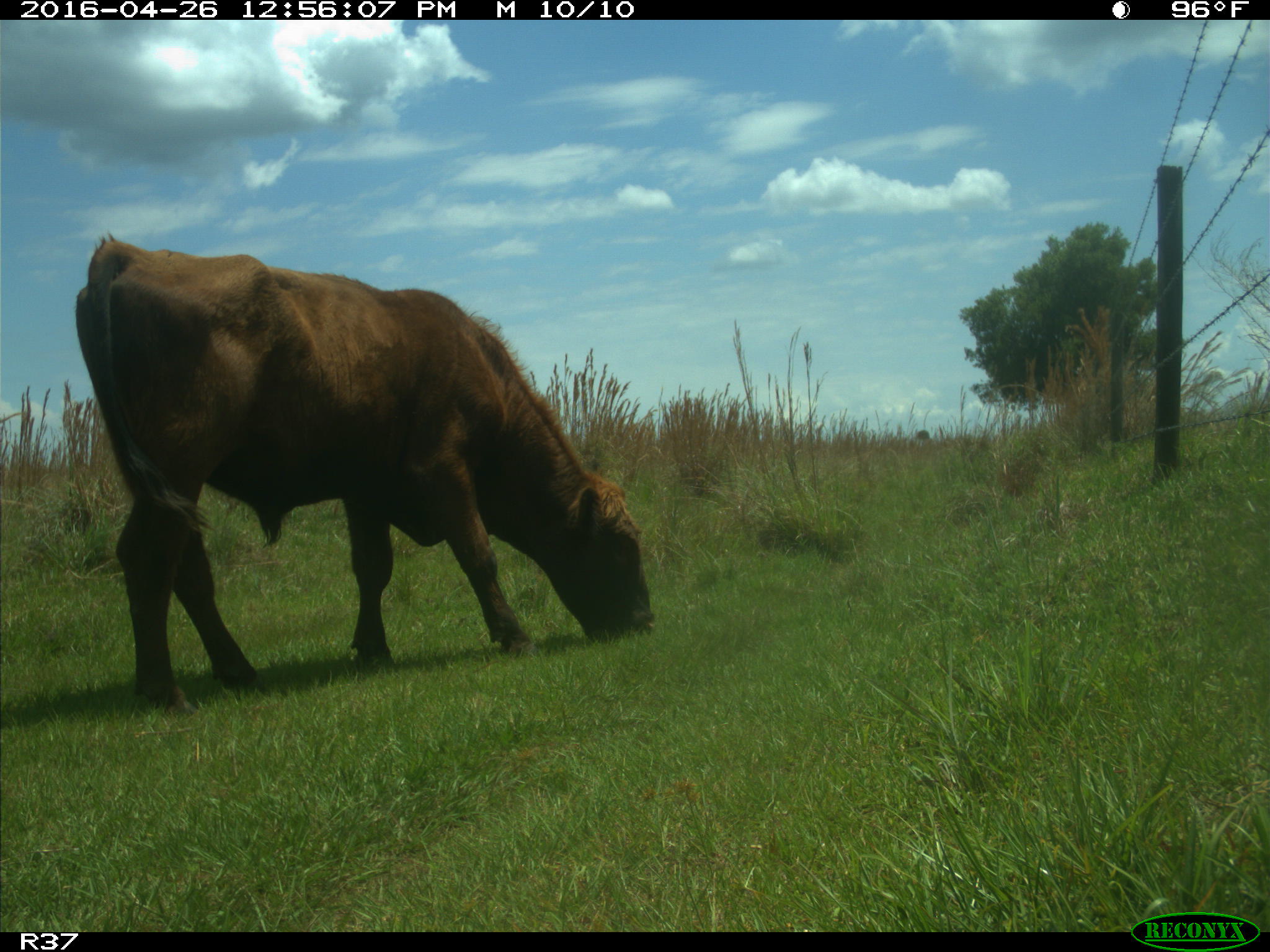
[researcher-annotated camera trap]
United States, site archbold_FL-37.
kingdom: Animalia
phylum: Chordata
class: Mammalia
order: Artiodactyla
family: Bovidae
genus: Bos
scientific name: Bos taurus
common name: domestic cow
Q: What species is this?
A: Bos taurus (domestic cow).